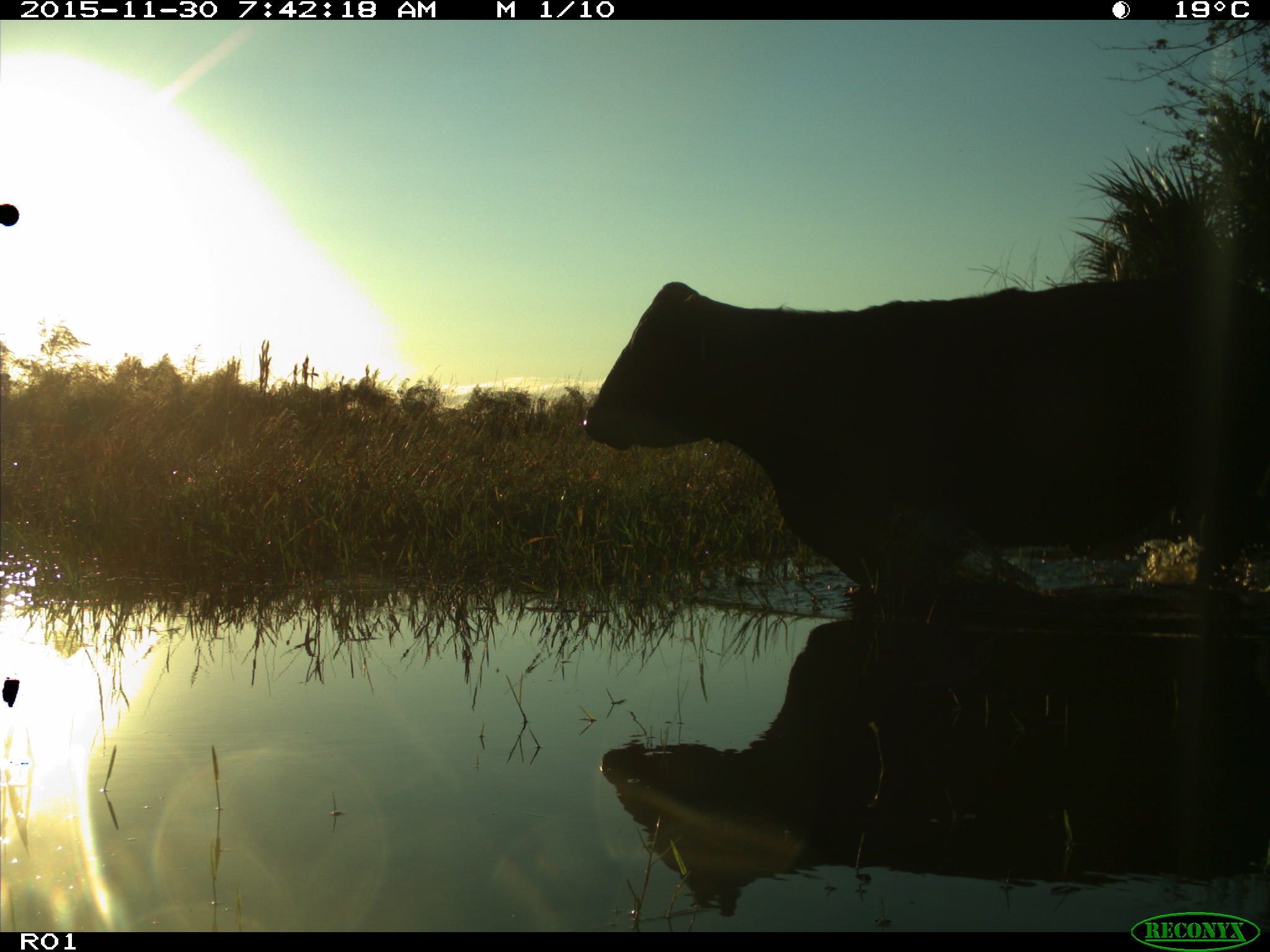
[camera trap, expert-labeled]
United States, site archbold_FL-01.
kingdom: Animalia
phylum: Chordata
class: Mammalia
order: Artiodactyla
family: Bovidae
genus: Bos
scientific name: Bos taurus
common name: domestic cow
Bos taurus (domestic cow).